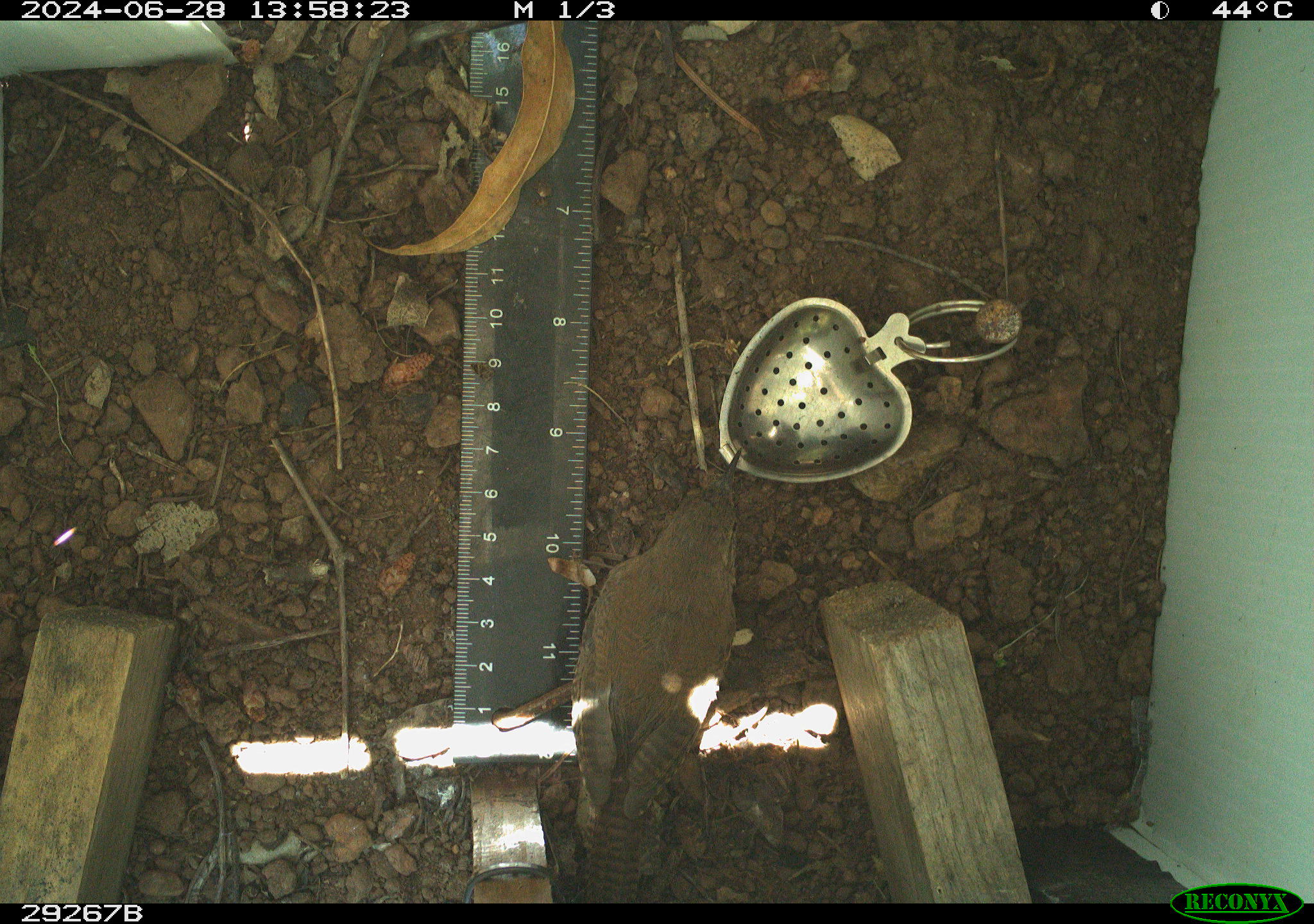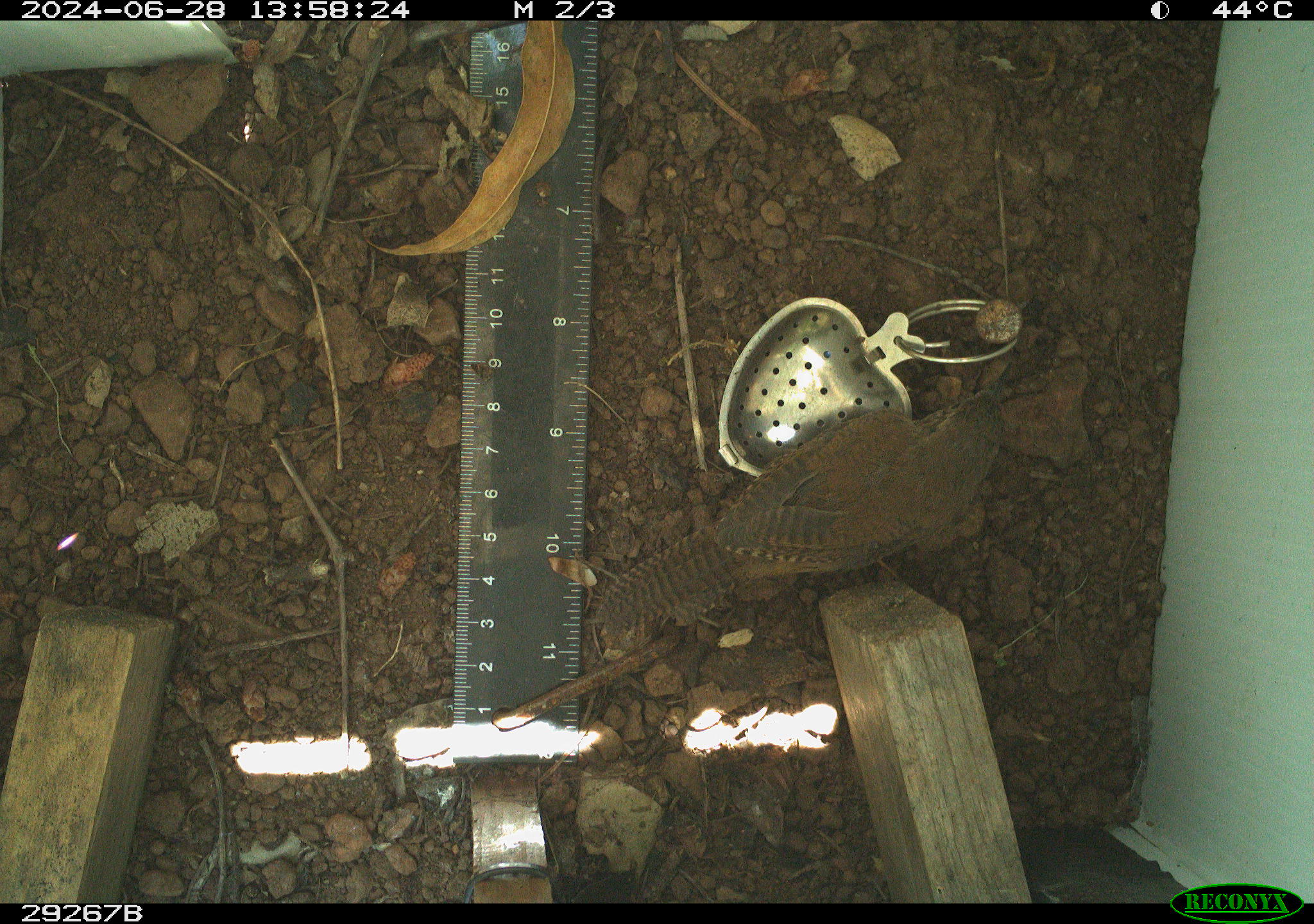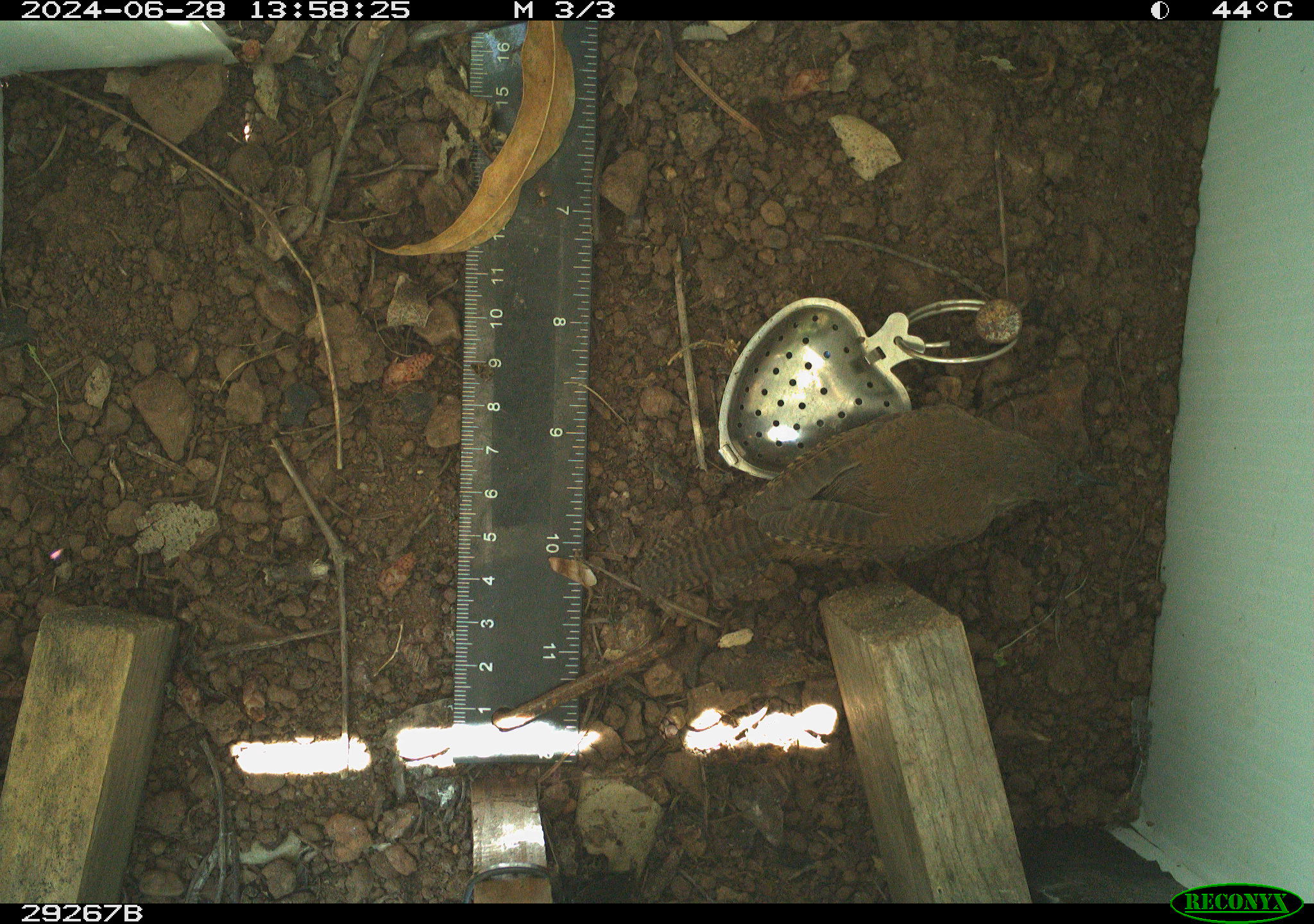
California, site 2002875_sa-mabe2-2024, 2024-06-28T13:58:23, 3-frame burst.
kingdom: Animalia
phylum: Chordata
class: Aves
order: Passeriformes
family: Troglodytidae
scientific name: Troglodytidae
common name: wren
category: troglodytidae family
Troglodytidae family (wren) (Troglodytidae).